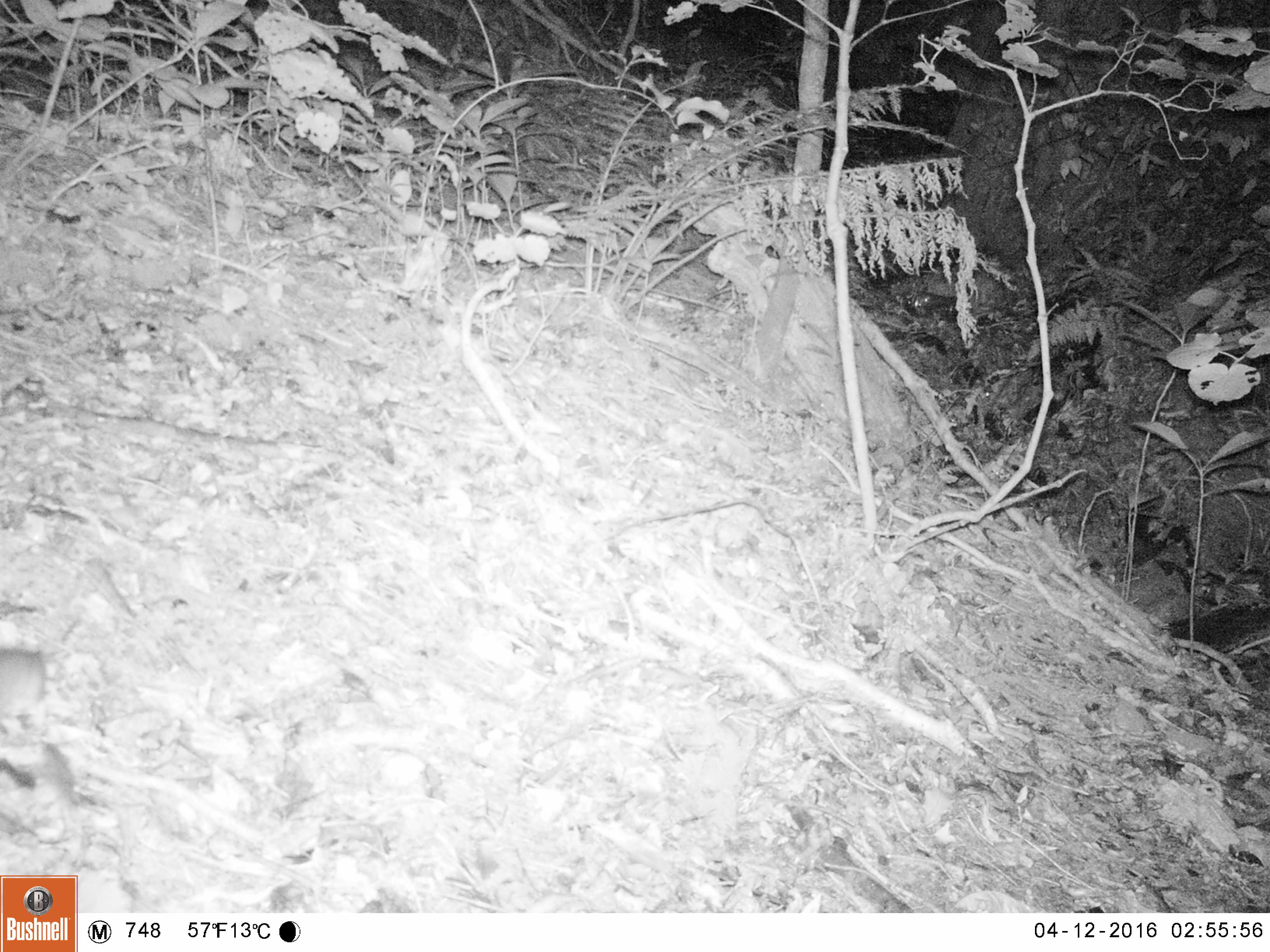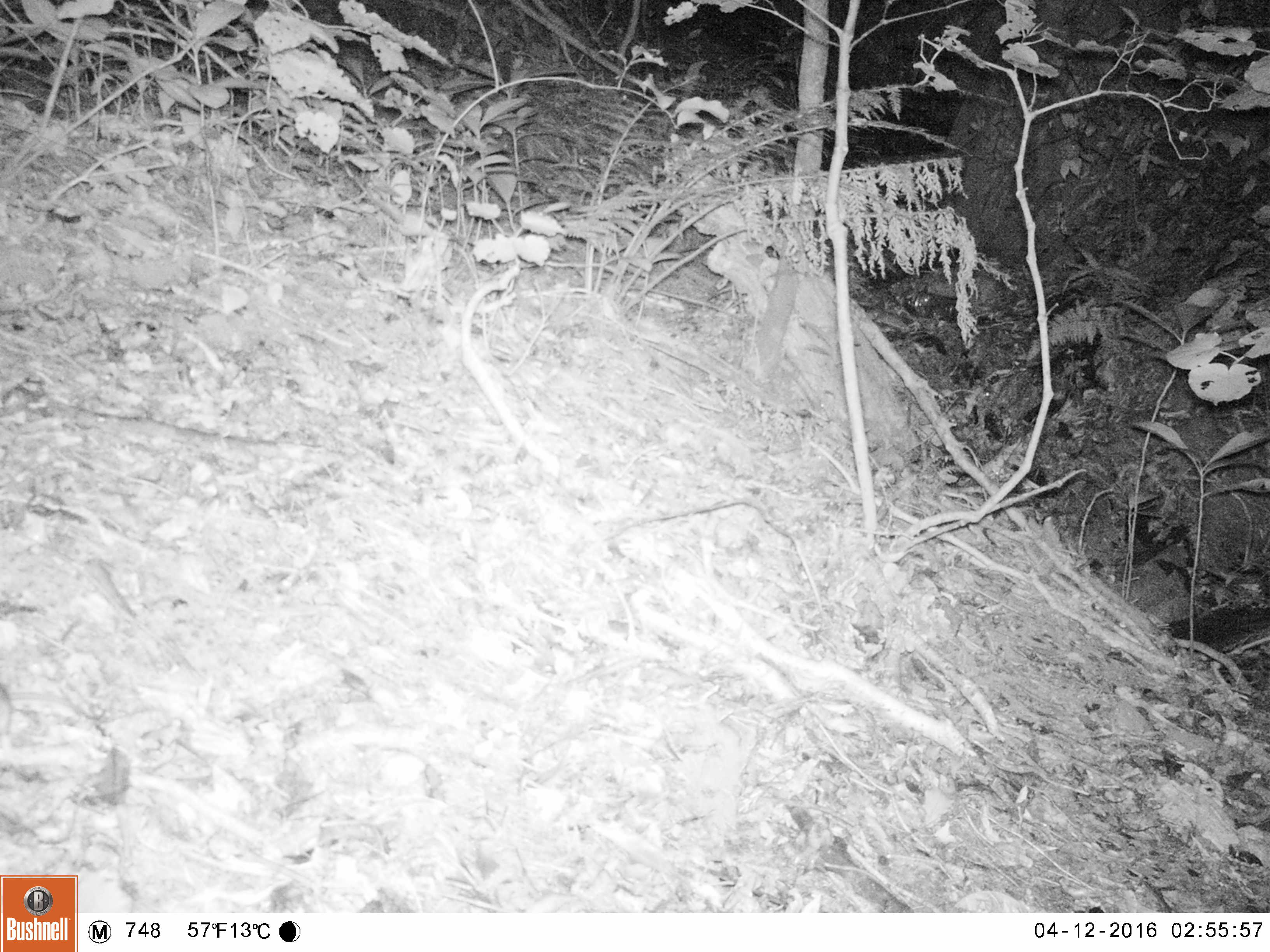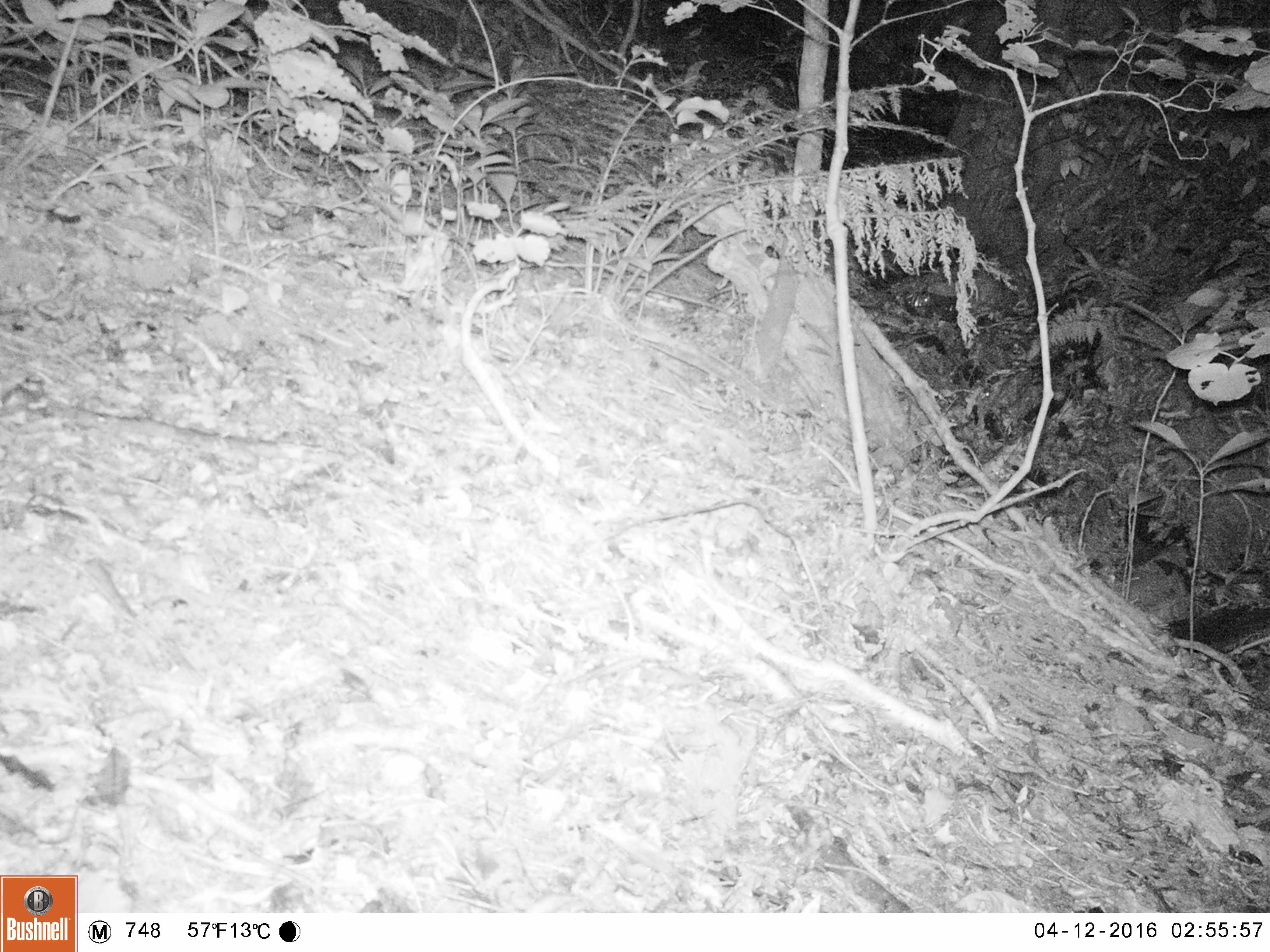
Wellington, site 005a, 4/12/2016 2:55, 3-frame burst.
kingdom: Animalia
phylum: Chordata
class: Mammalia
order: Rodentia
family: Muridae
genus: Rattus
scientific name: Rattus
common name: rat